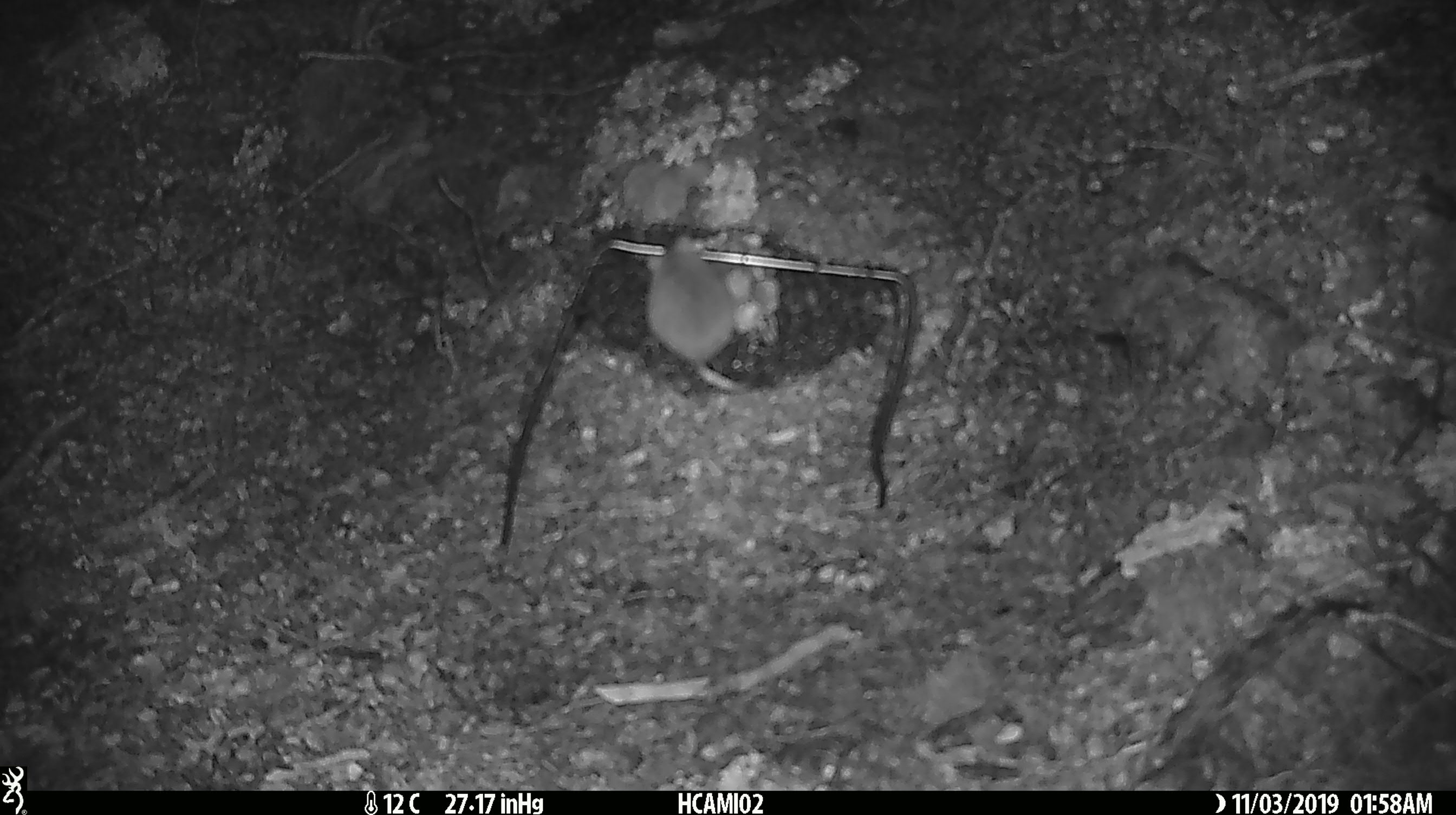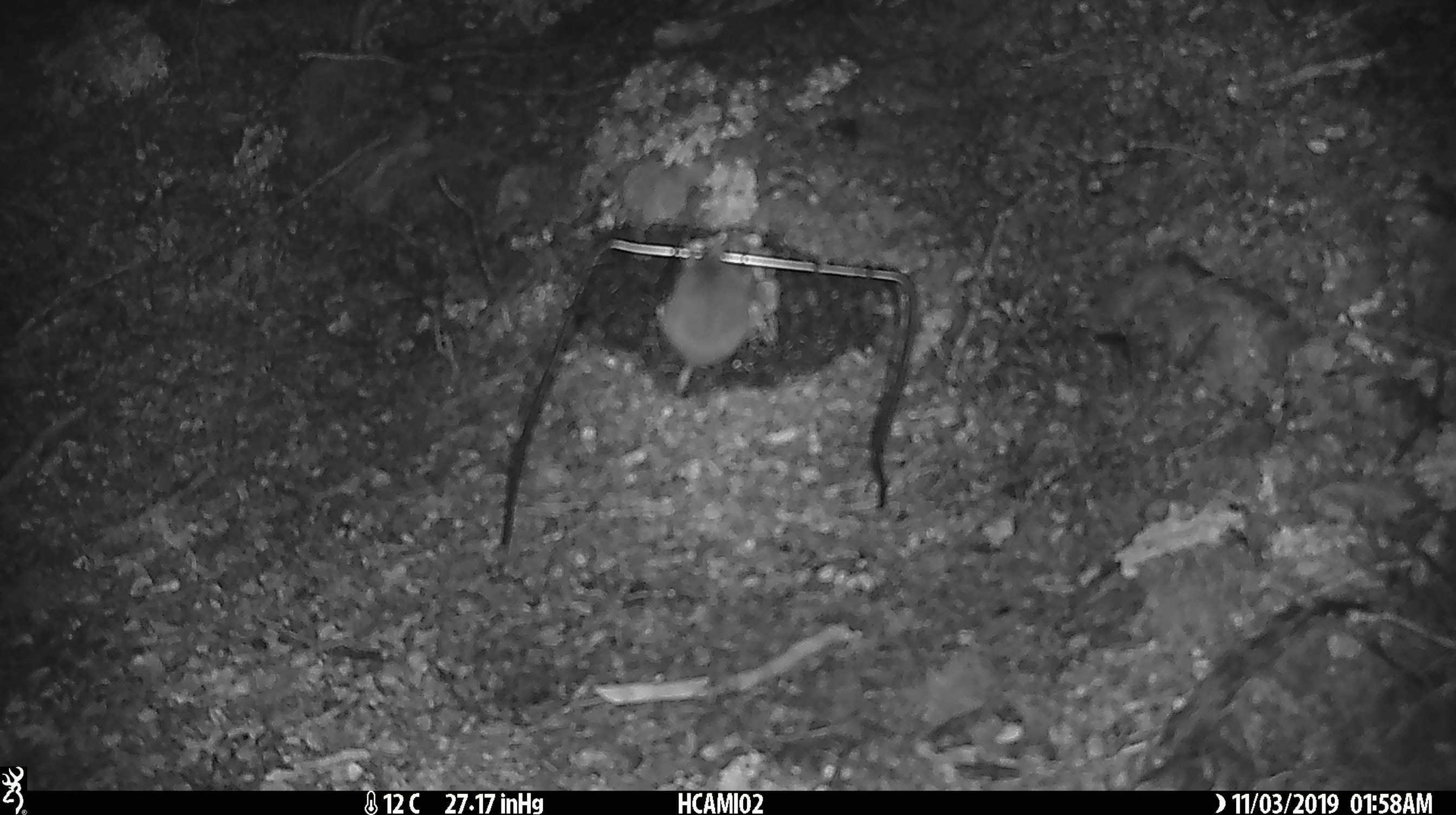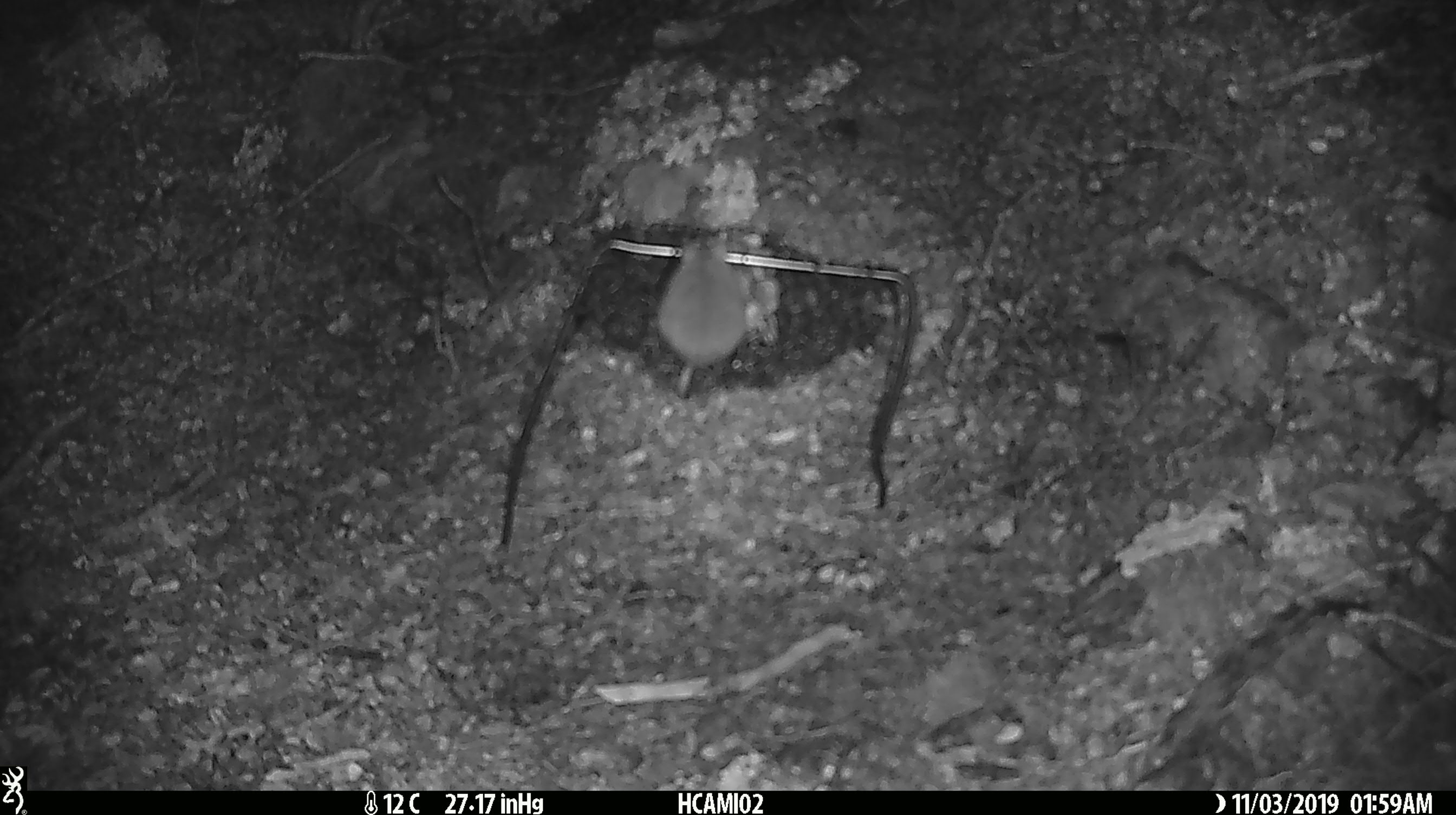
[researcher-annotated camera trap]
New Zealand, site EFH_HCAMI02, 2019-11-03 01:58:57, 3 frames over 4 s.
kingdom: Animalia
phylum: Chordata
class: Mammalia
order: Rodentia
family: Muridae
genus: Mus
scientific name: Mus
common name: mouse